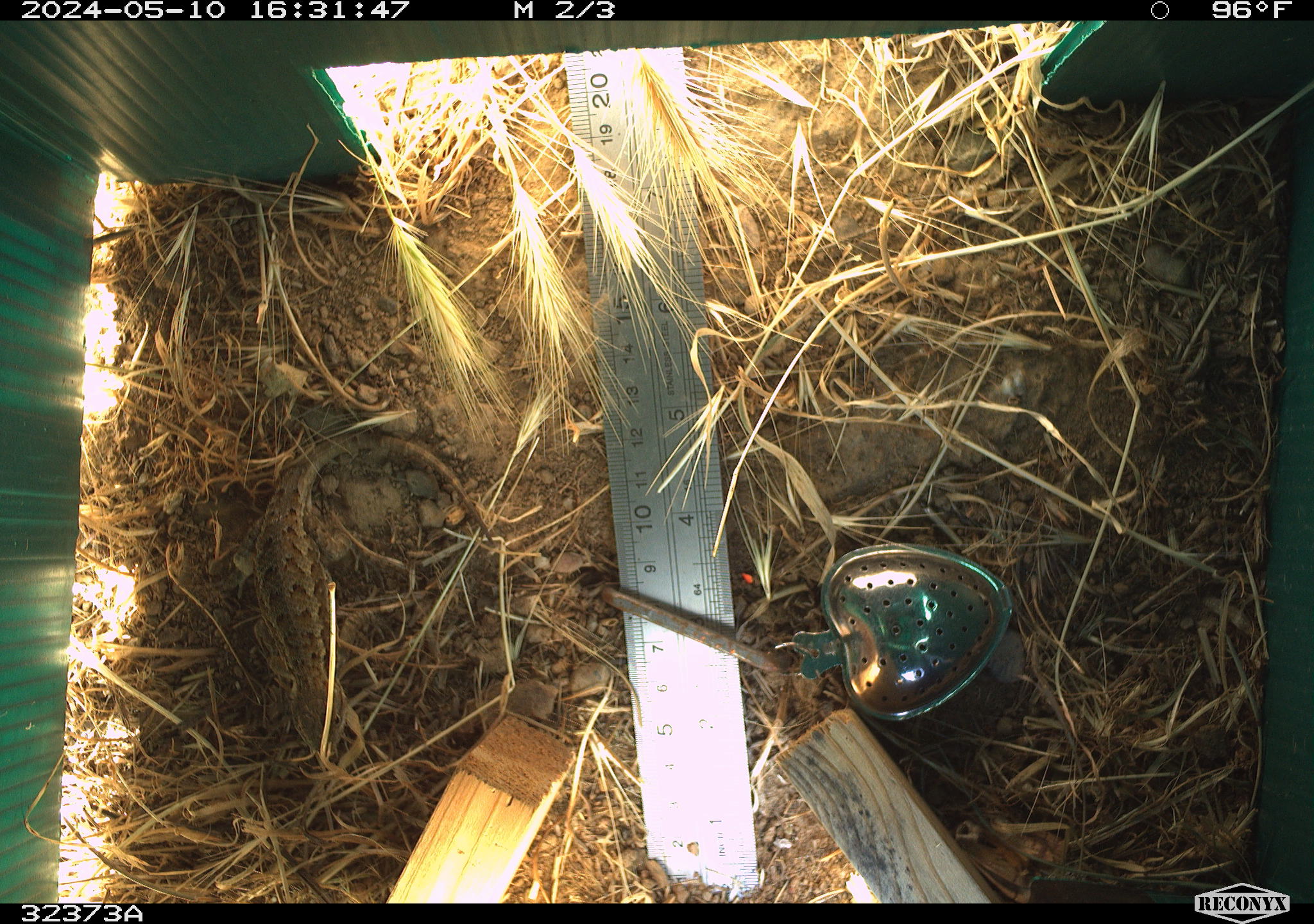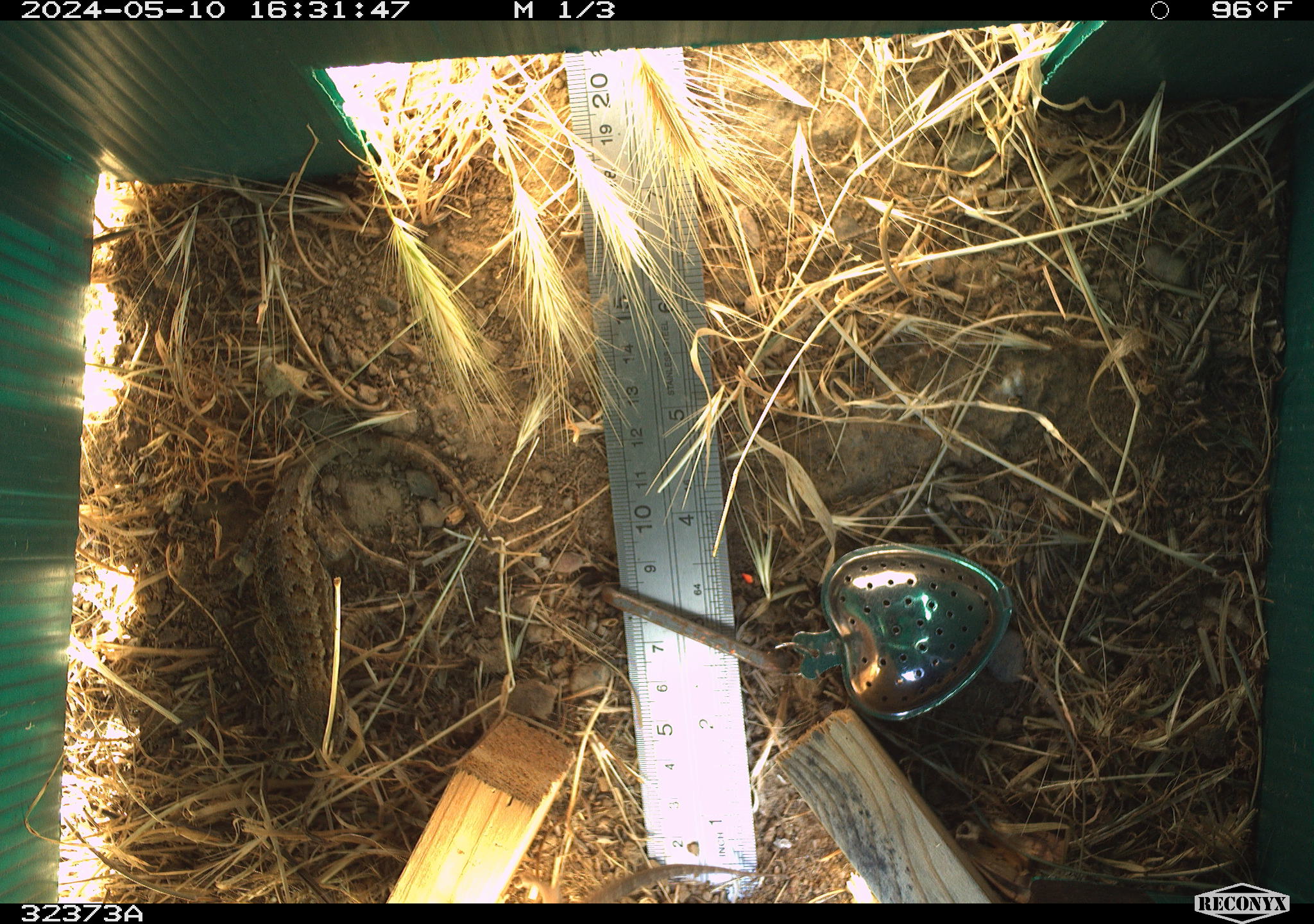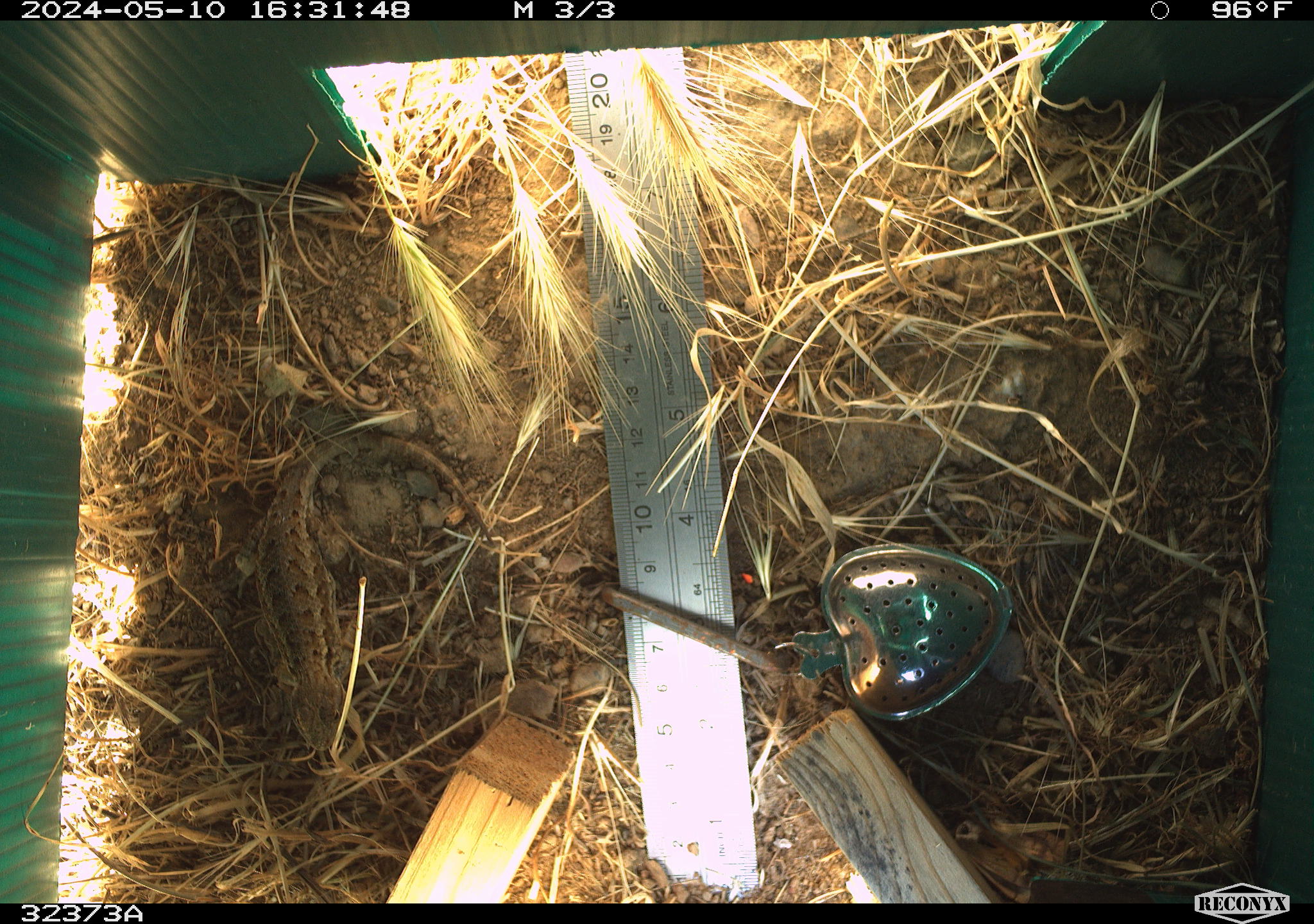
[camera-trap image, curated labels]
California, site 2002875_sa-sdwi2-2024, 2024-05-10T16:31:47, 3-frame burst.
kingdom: Animalia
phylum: Chordata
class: Reptilia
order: Squamata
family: Phrynosomatidae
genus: Sceloporus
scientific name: Sceloporus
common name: spiny lizards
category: sceloporus species